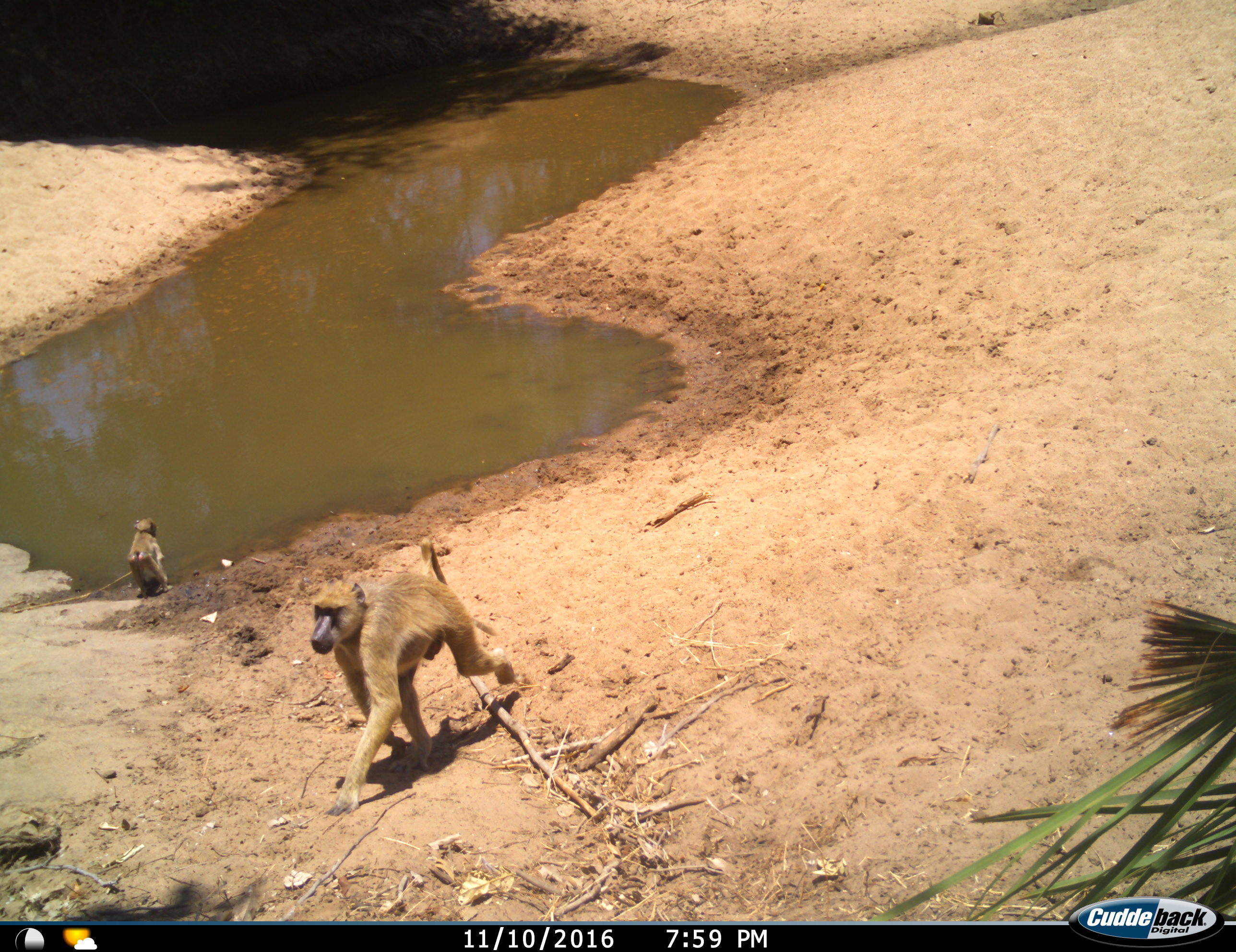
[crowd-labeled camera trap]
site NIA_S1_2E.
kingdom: Animalia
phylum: Chordata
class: Mammalia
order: Primates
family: Cercopithecidae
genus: Papio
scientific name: Papio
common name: baboon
Baboon (Papio), count 2. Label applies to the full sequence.